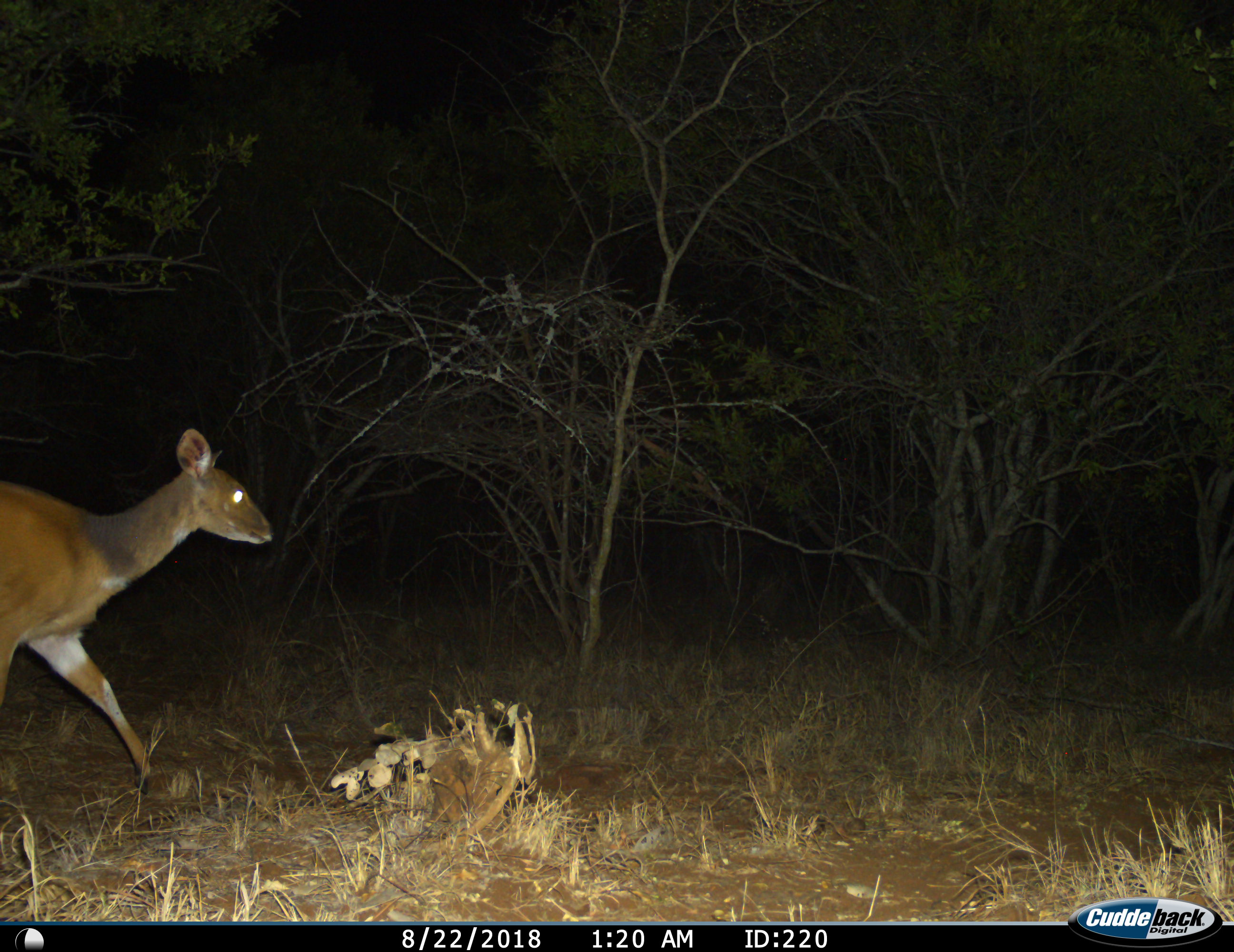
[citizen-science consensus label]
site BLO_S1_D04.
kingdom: Animalia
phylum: Chordata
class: Mammalia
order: Artiodactyla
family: Bovidae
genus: Tragelaphus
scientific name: Tragelaphus scriptus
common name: bushbuck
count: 1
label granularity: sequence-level